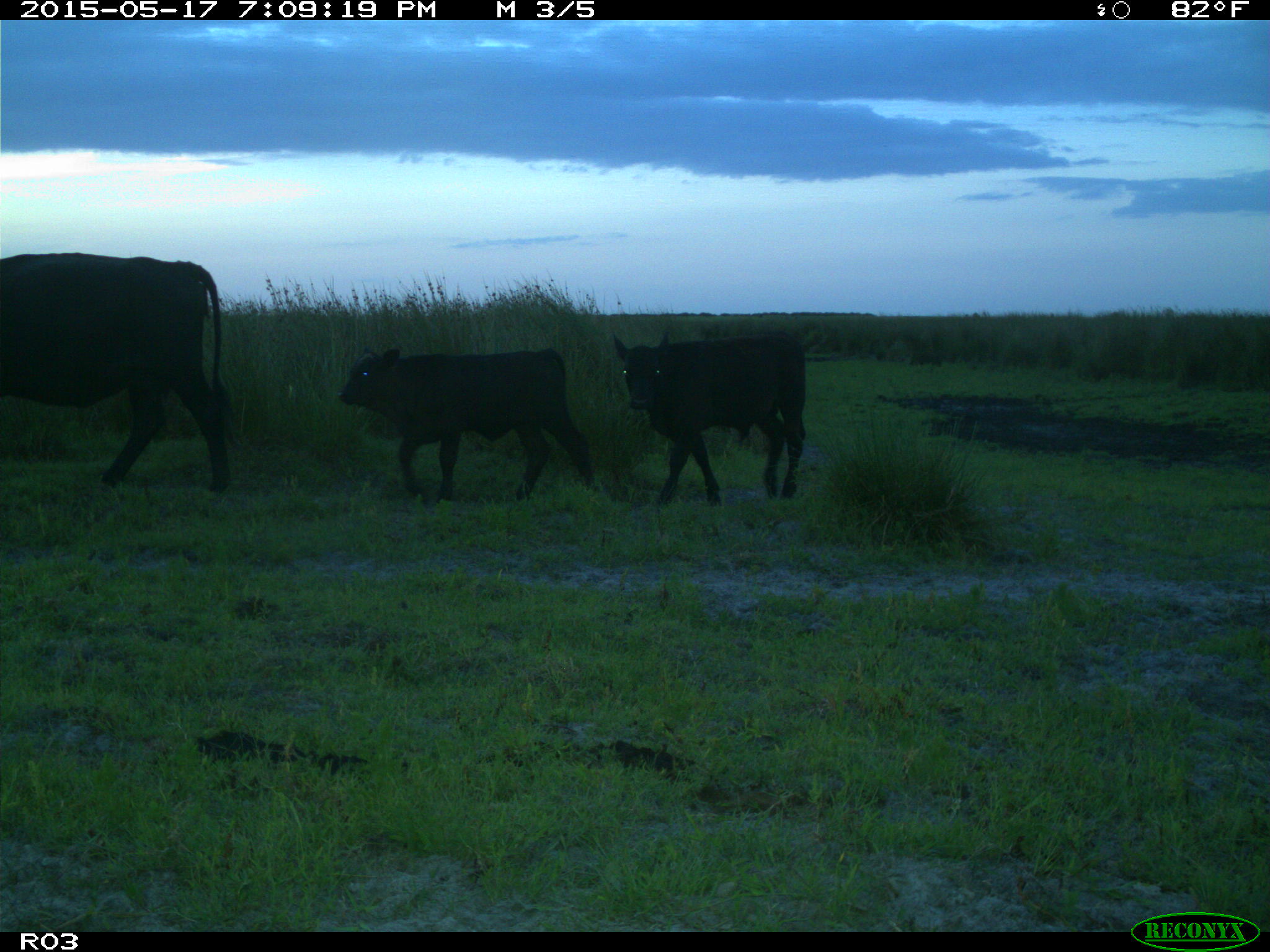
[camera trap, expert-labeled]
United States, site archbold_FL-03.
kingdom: Animalia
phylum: Chordata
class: Mammalia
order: Artiodactyla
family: Bovidae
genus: Bos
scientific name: Bos taurus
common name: domestic cow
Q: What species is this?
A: Bos taurus (domestic cow).